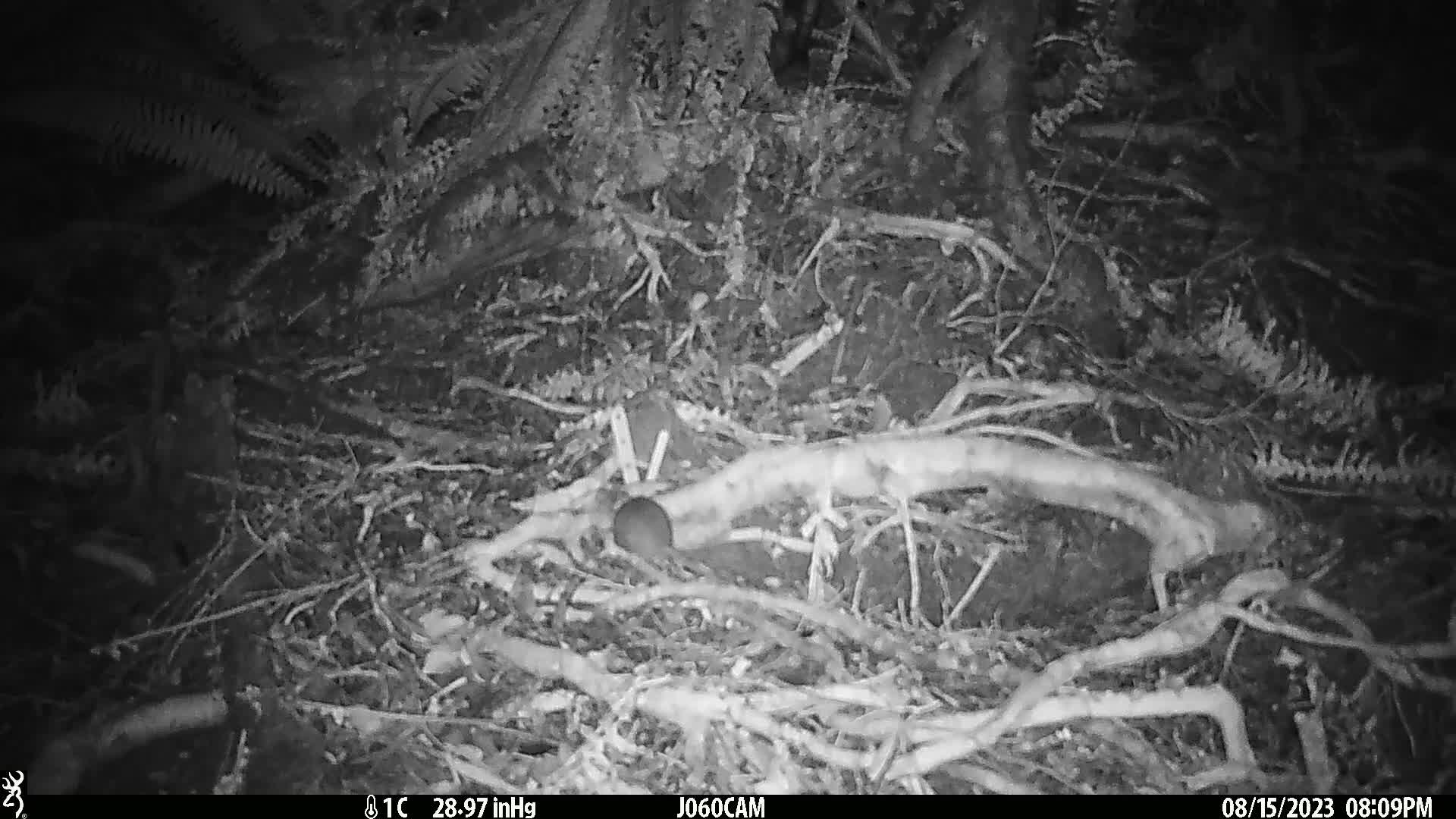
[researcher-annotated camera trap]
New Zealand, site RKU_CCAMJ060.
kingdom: Animalia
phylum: Chordata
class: Mammalia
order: Rodentia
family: Muridae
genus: Rattus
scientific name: Rattus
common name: rat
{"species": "rat (Rattus)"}